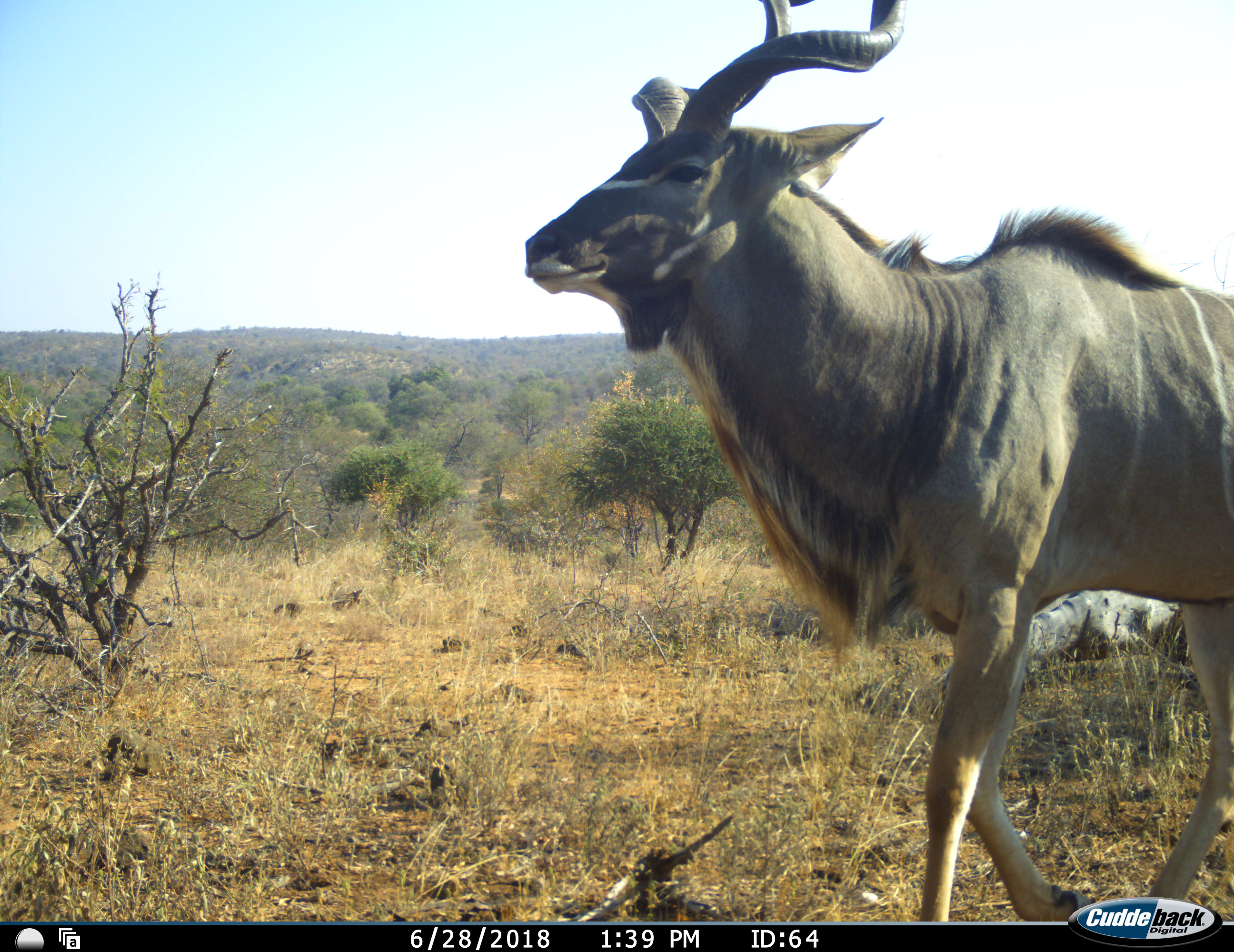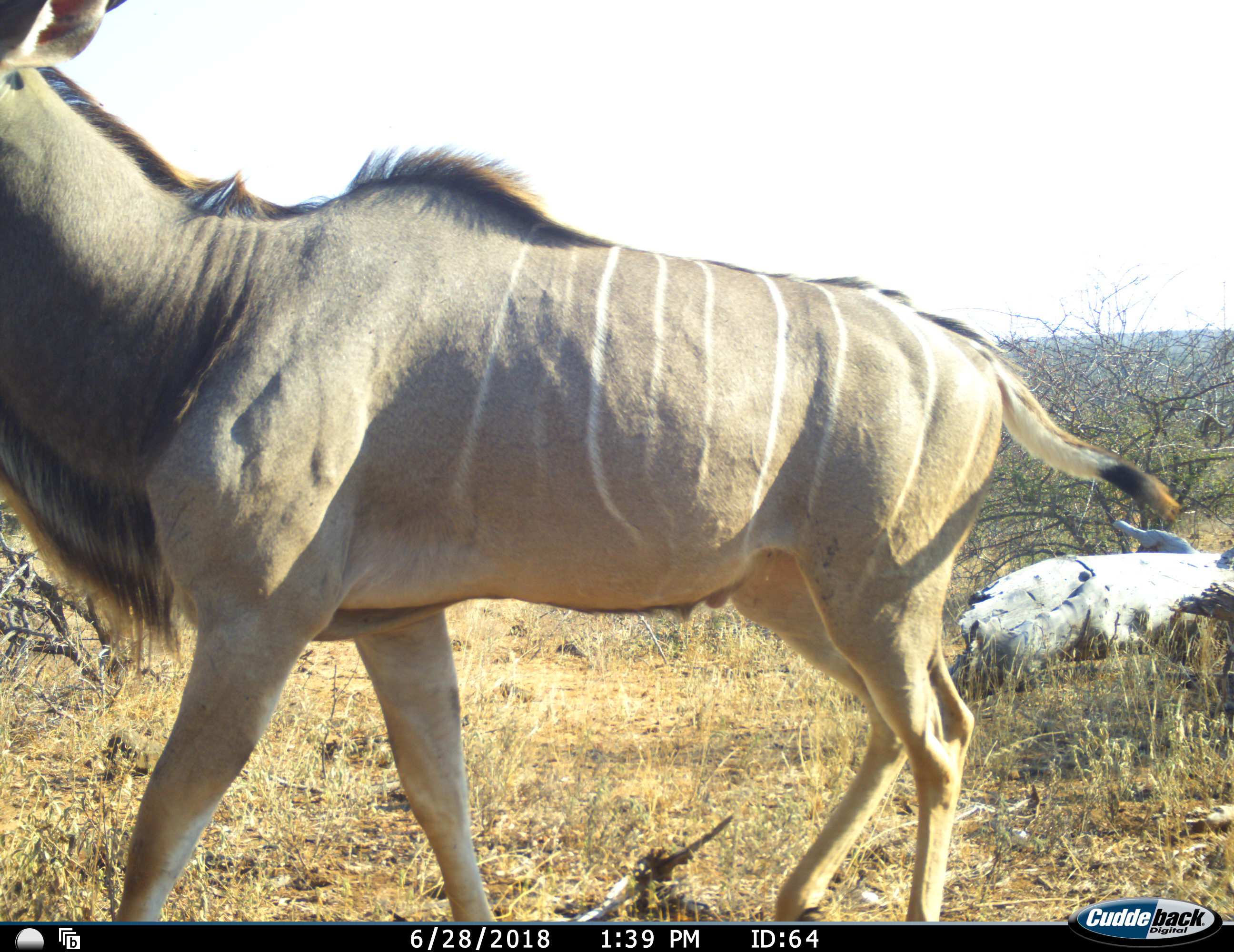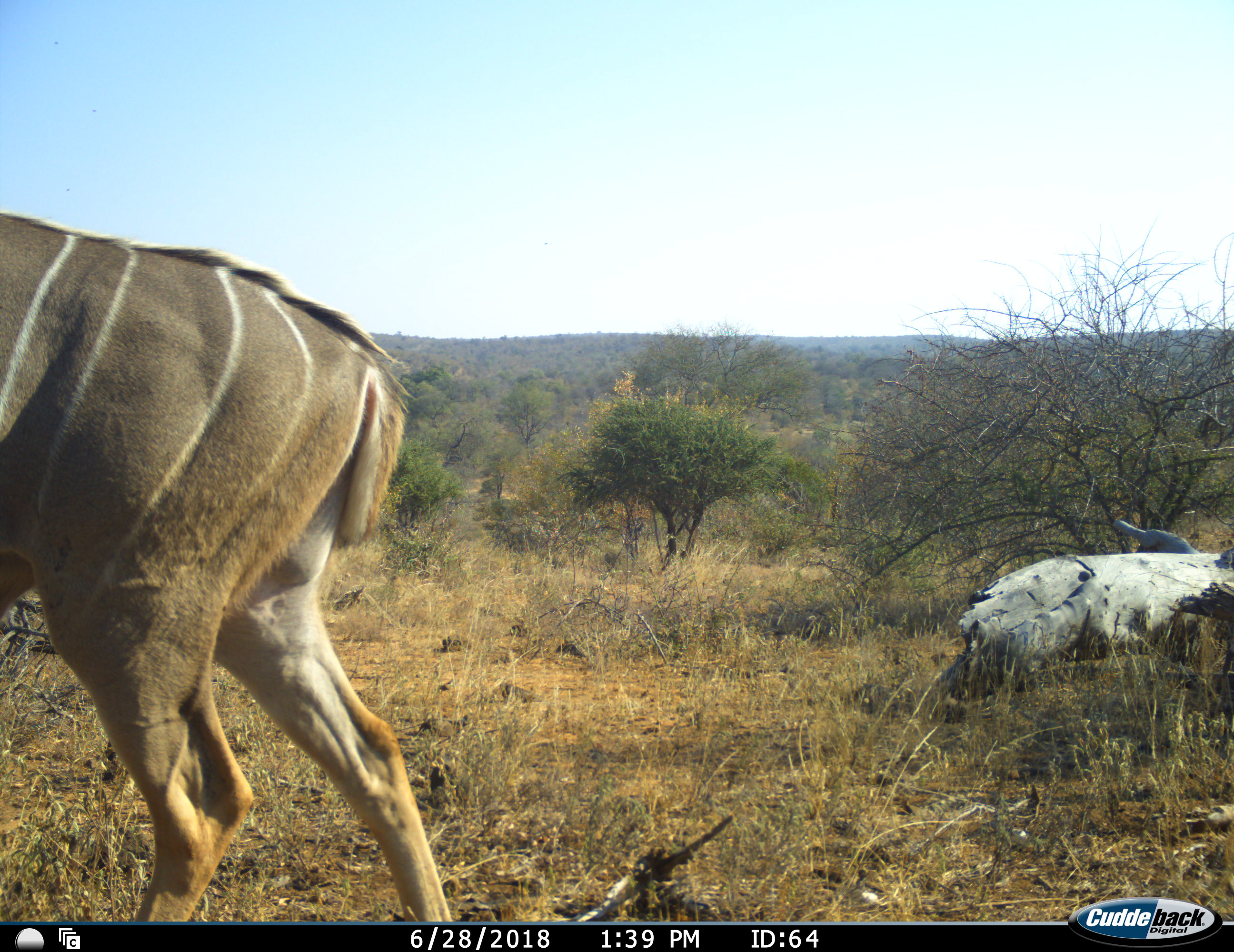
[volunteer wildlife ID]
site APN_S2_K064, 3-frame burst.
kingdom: Animalia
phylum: Chordata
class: Mammalia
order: Artiodactyla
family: Bovidae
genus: Tragelaphus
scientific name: Tragelaphus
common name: kudu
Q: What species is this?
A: Kudu (Tragelaphus).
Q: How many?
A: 1.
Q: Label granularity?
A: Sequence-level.